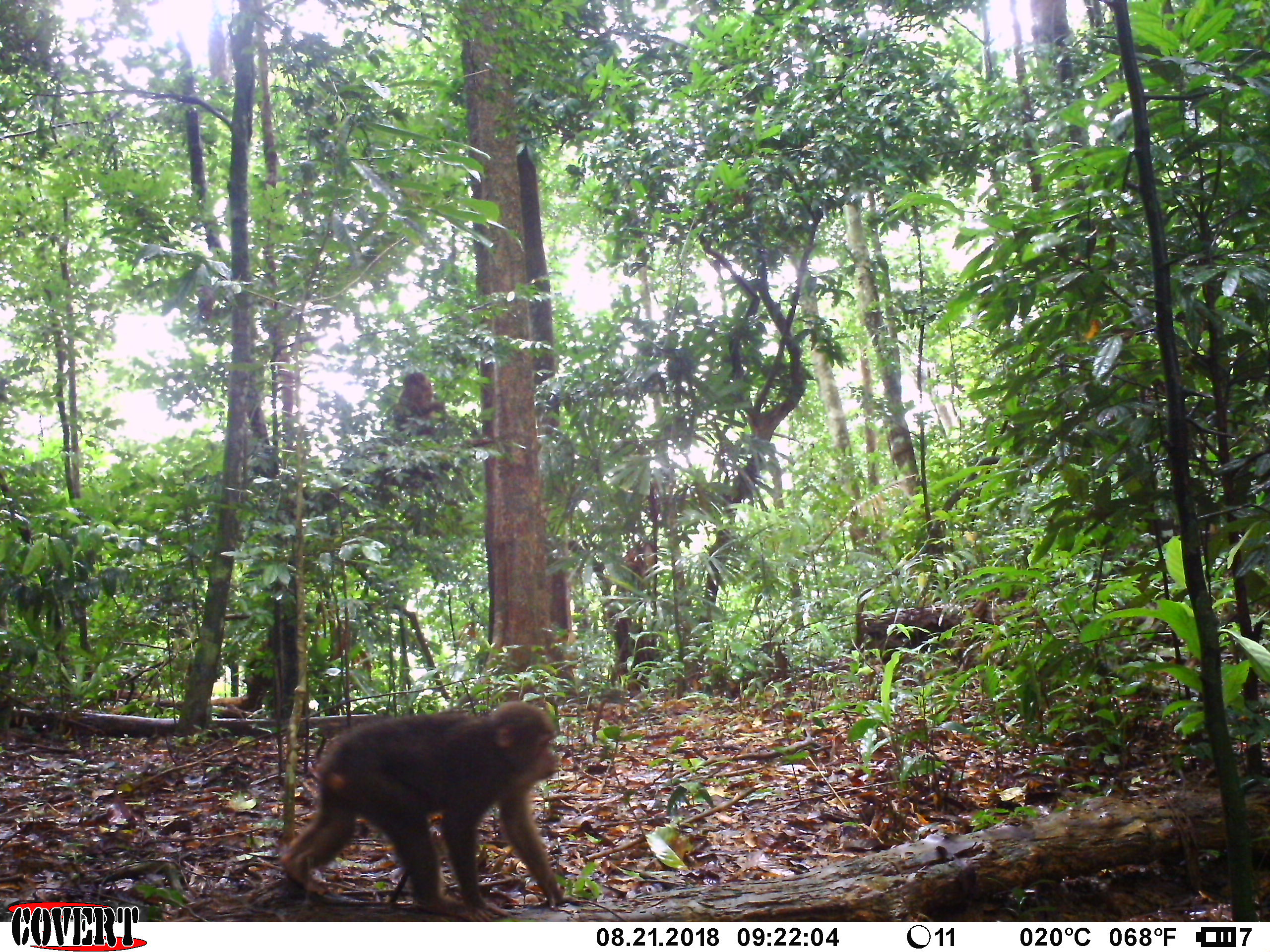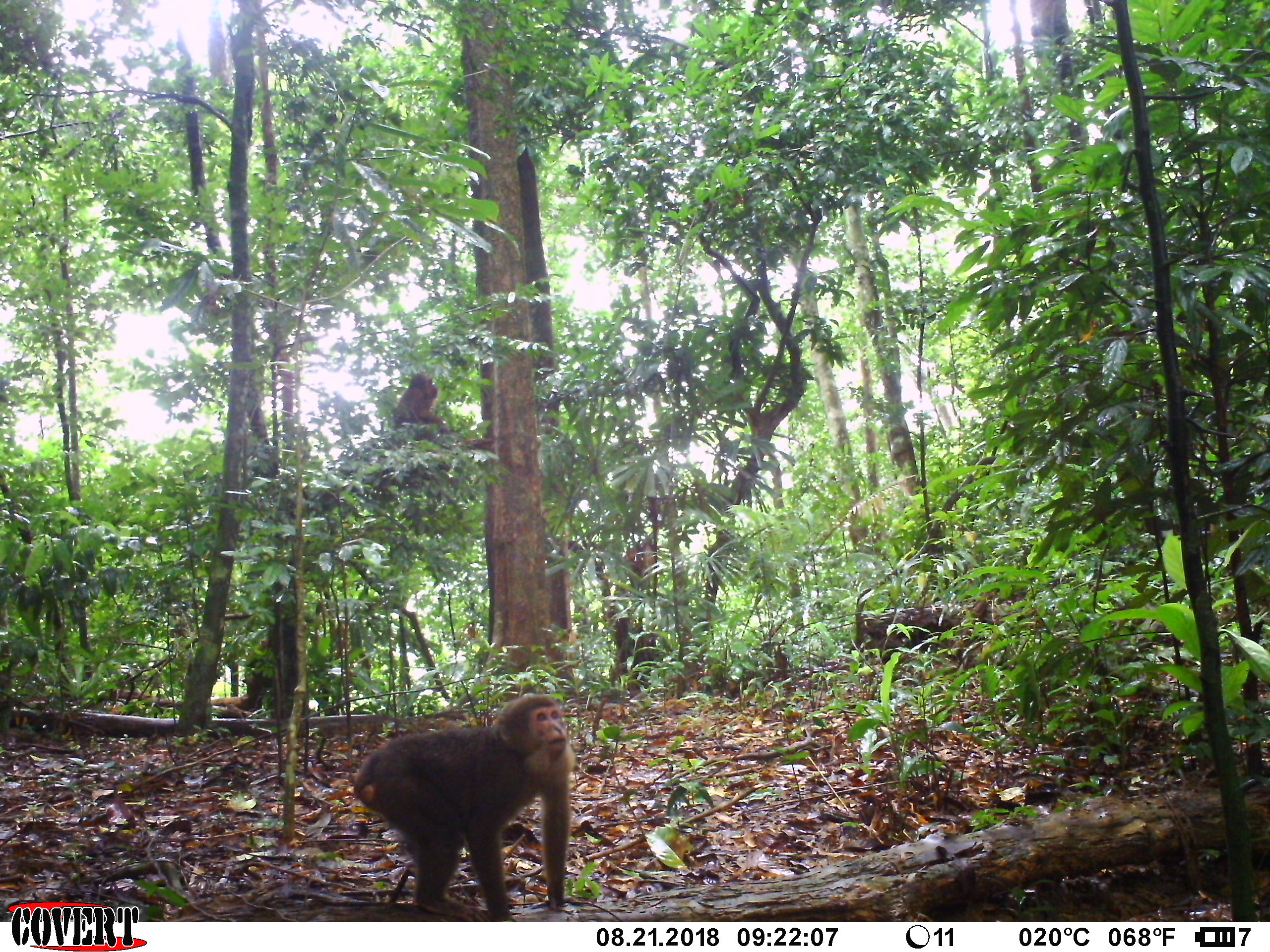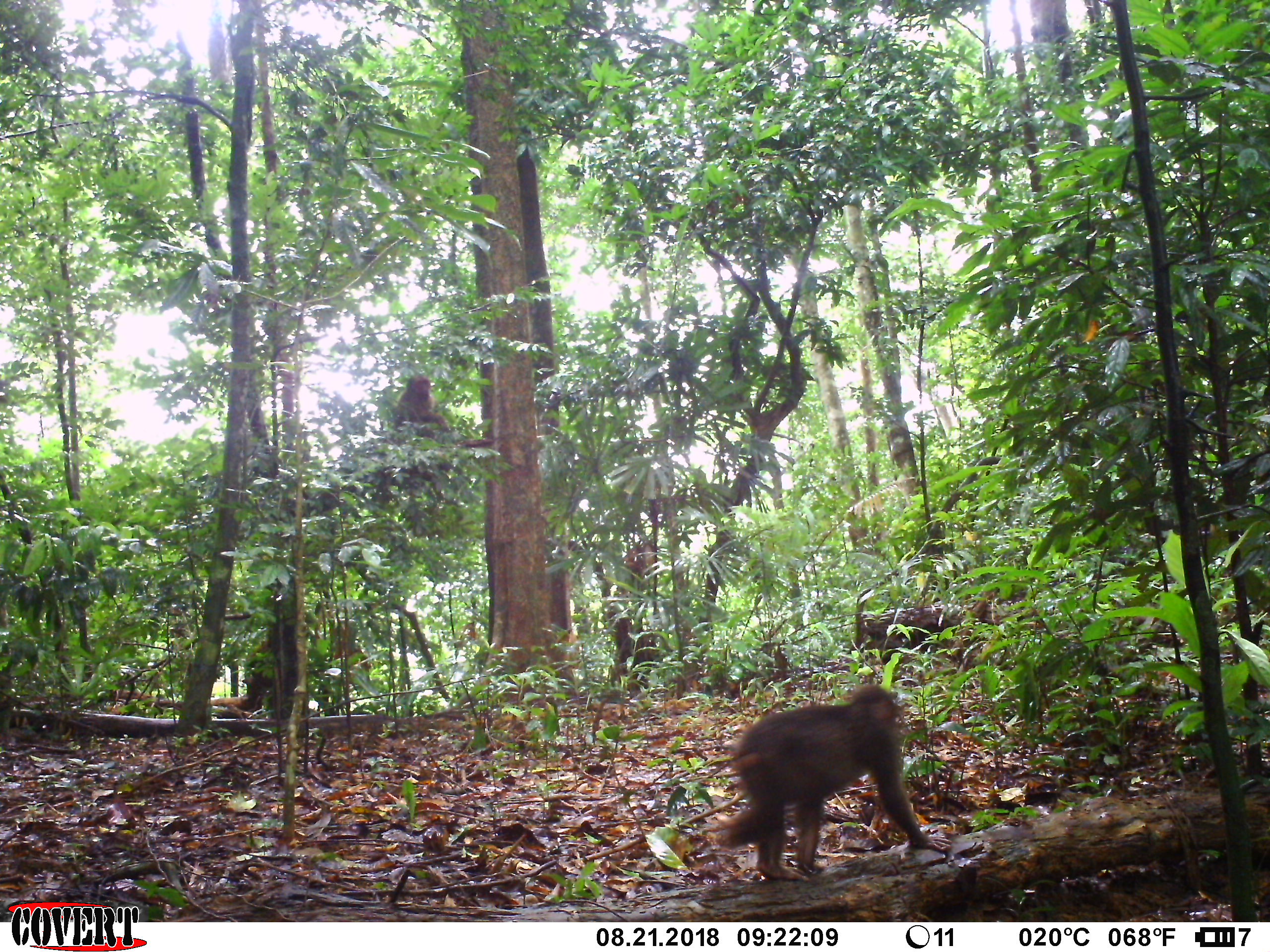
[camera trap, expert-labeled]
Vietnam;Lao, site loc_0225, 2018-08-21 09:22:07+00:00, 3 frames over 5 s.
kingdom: Animalia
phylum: Chordata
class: Mammalia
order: Primates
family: Cercopithecidae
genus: Macaca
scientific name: Macaca arctoides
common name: stump-tailed macaque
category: stump tailed macaque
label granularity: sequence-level